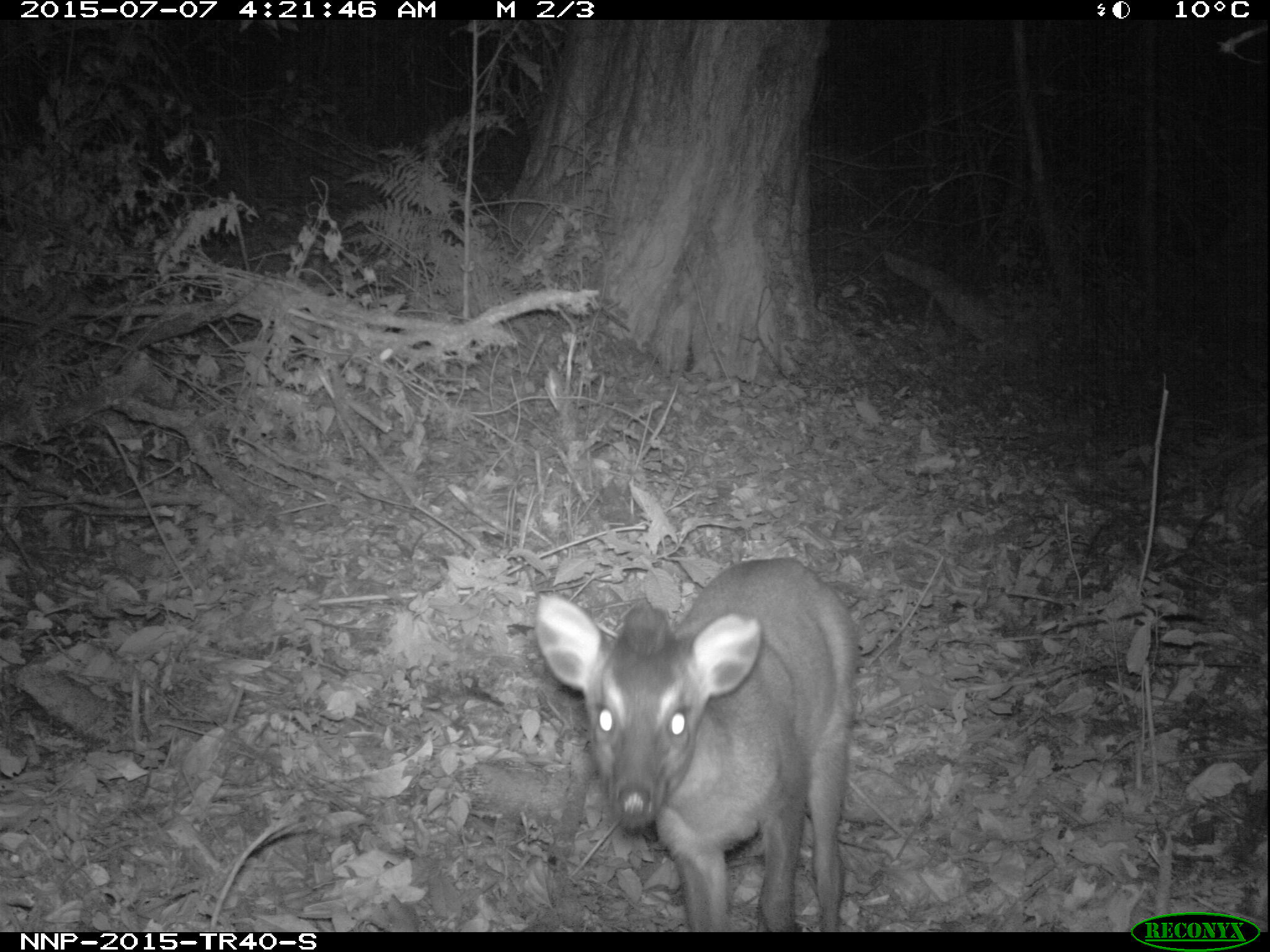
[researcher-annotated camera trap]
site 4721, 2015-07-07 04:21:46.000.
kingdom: Animalia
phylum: Chordata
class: Mammalia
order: Artiodactyla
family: Bovidae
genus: Cephalophus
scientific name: Cephalophus nigrifrons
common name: black-fronted duiker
Cephalophus nigrifrons (black-fronted duiker), count 1.